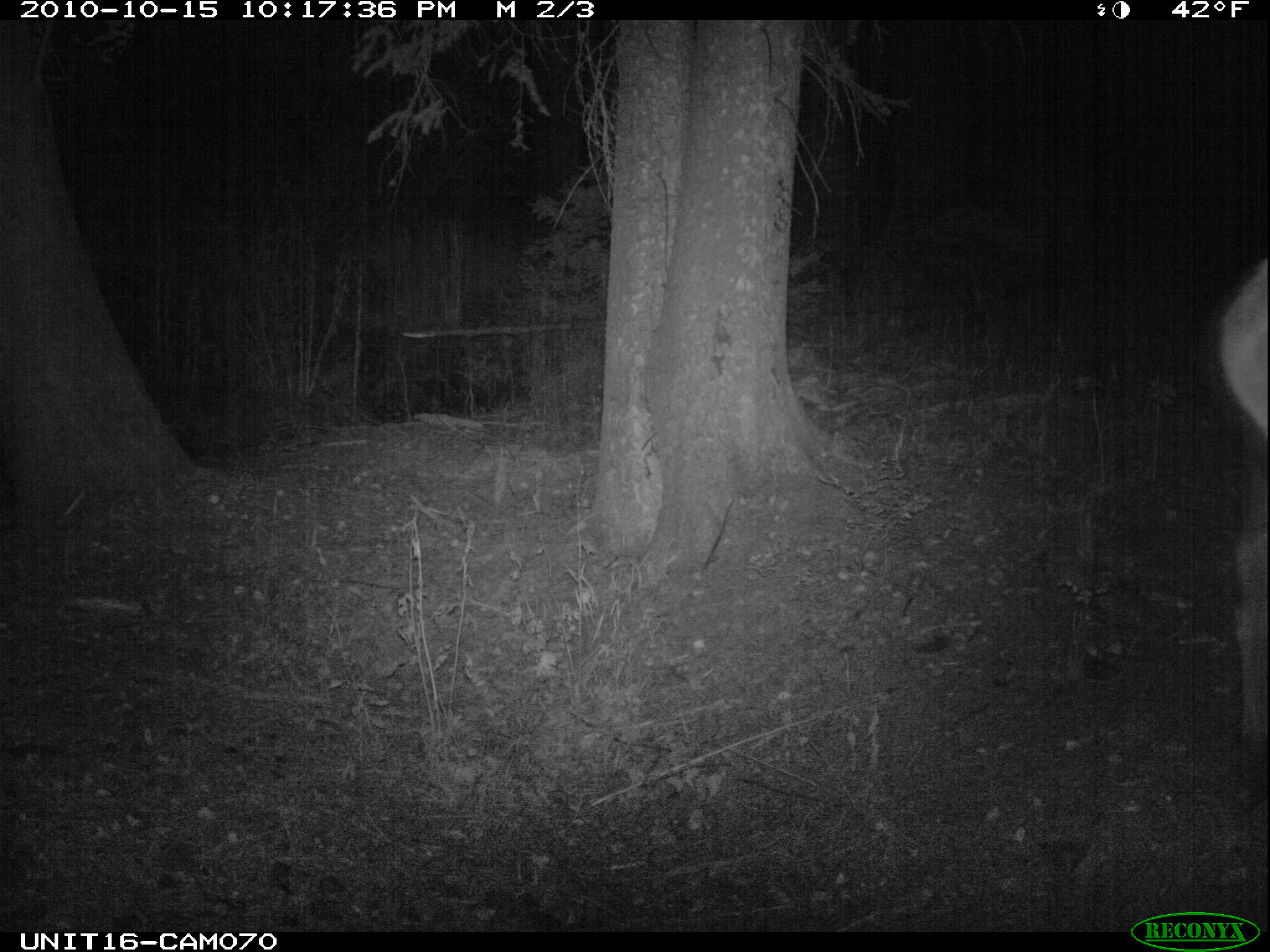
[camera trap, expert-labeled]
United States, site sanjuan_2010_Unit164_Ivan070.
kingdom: Animalia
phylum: Chordata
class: Mammalia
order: Artiodactyla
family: Cervidae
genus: Cervus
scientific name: Cervus elaphus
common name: red deer